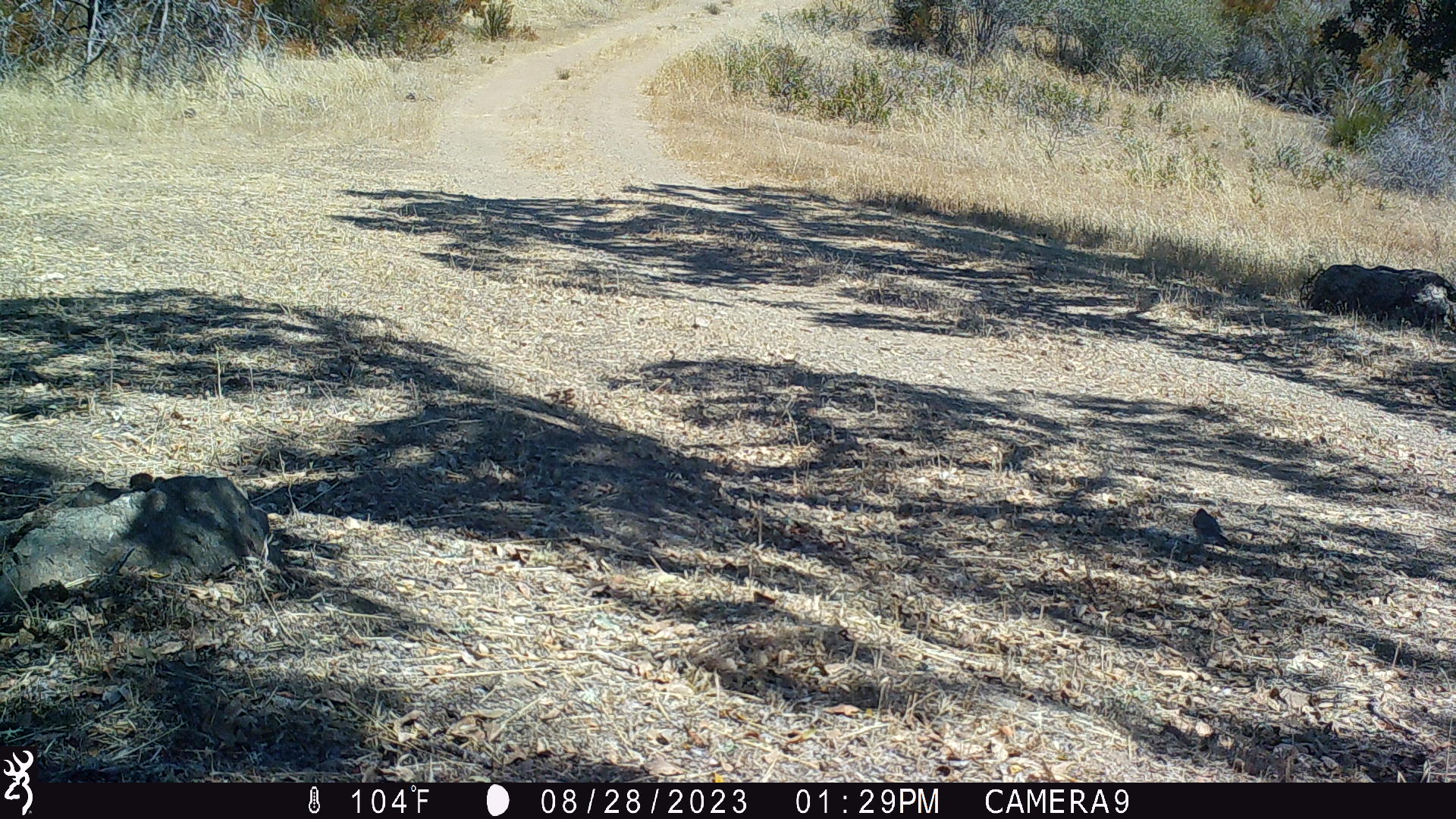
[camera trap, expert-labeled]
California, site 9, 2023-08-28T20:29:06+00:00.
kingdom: Animalia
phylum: Chordata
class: Aves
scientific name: Aves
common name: bird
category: unknown bird